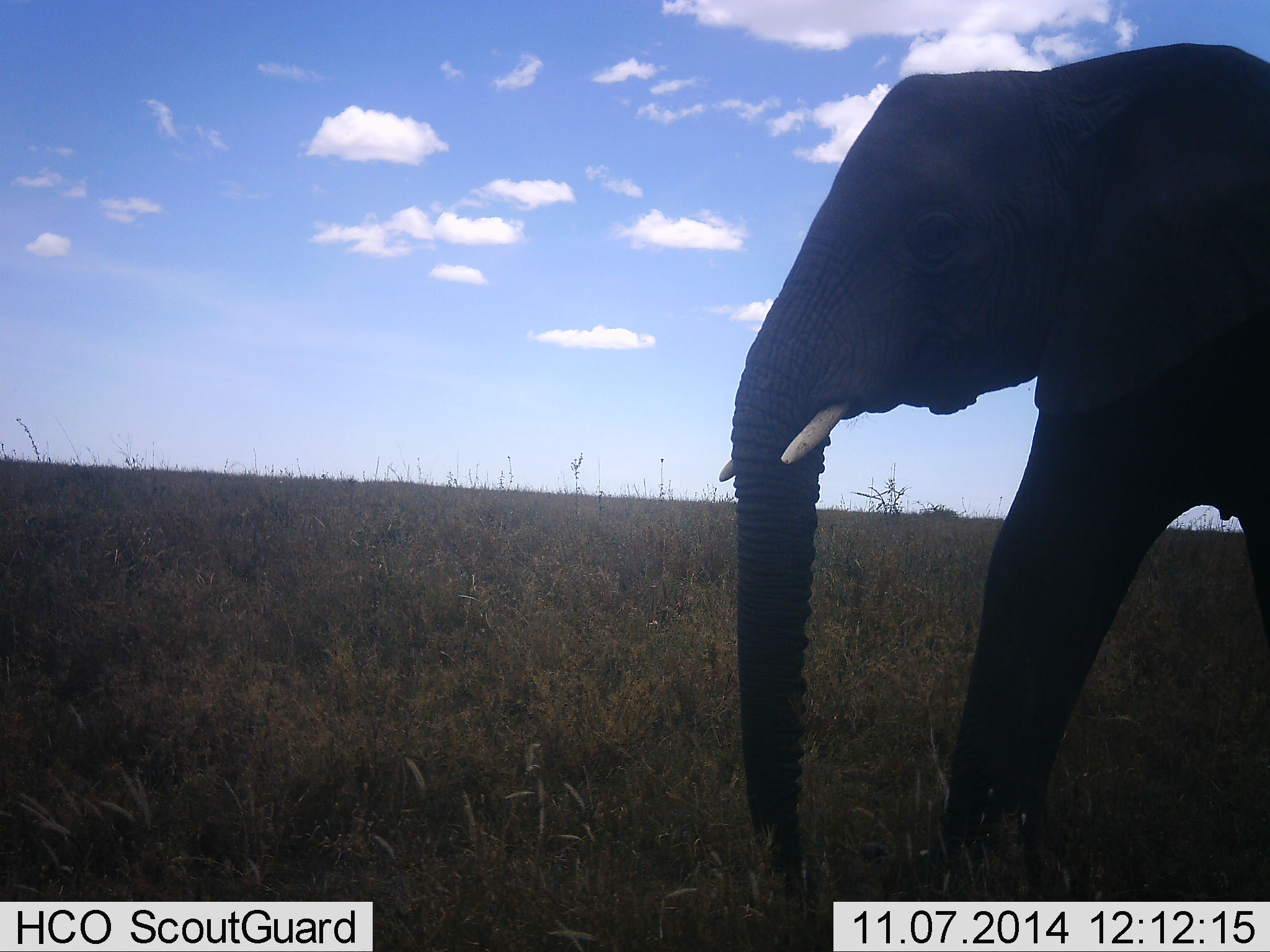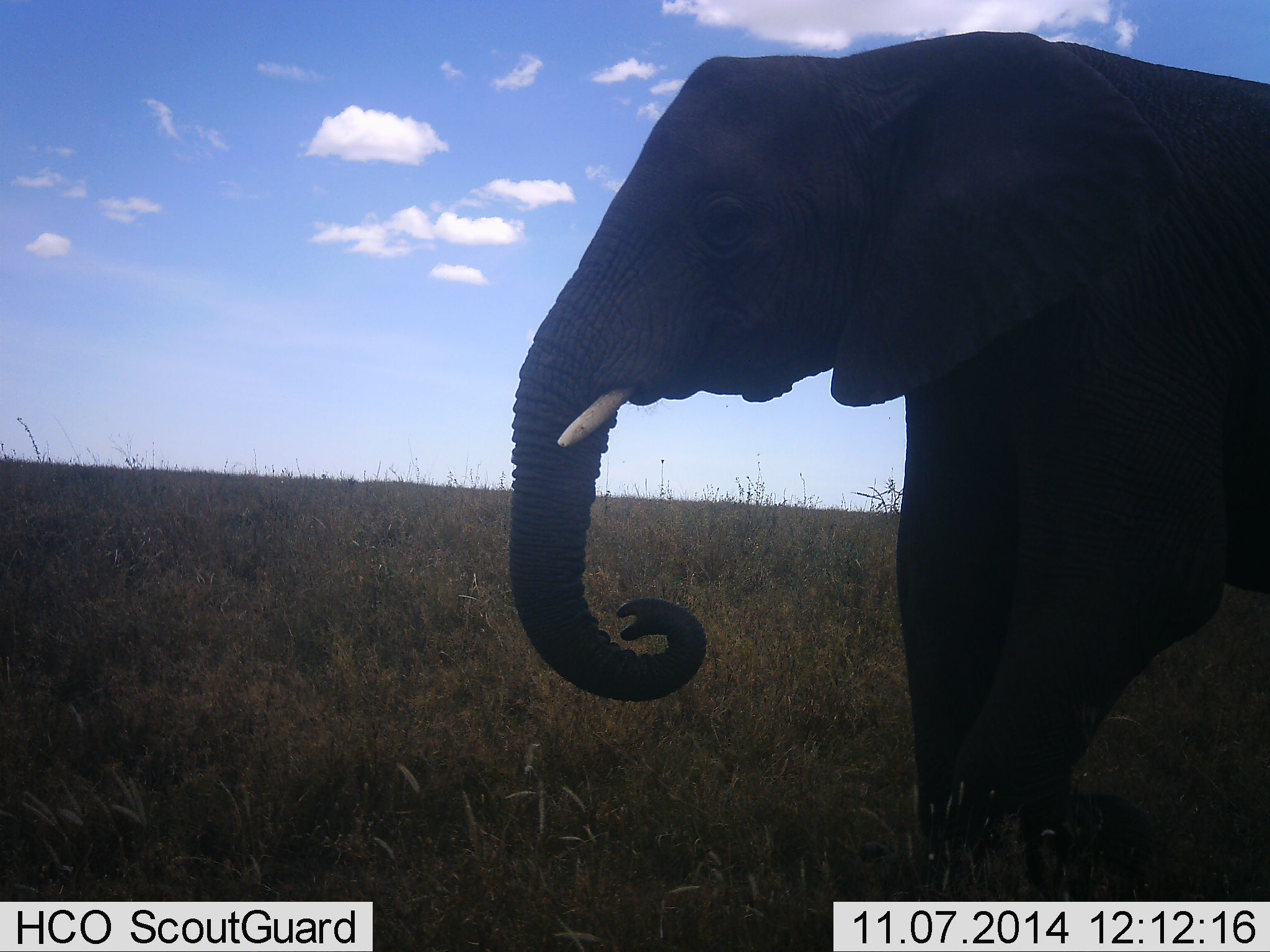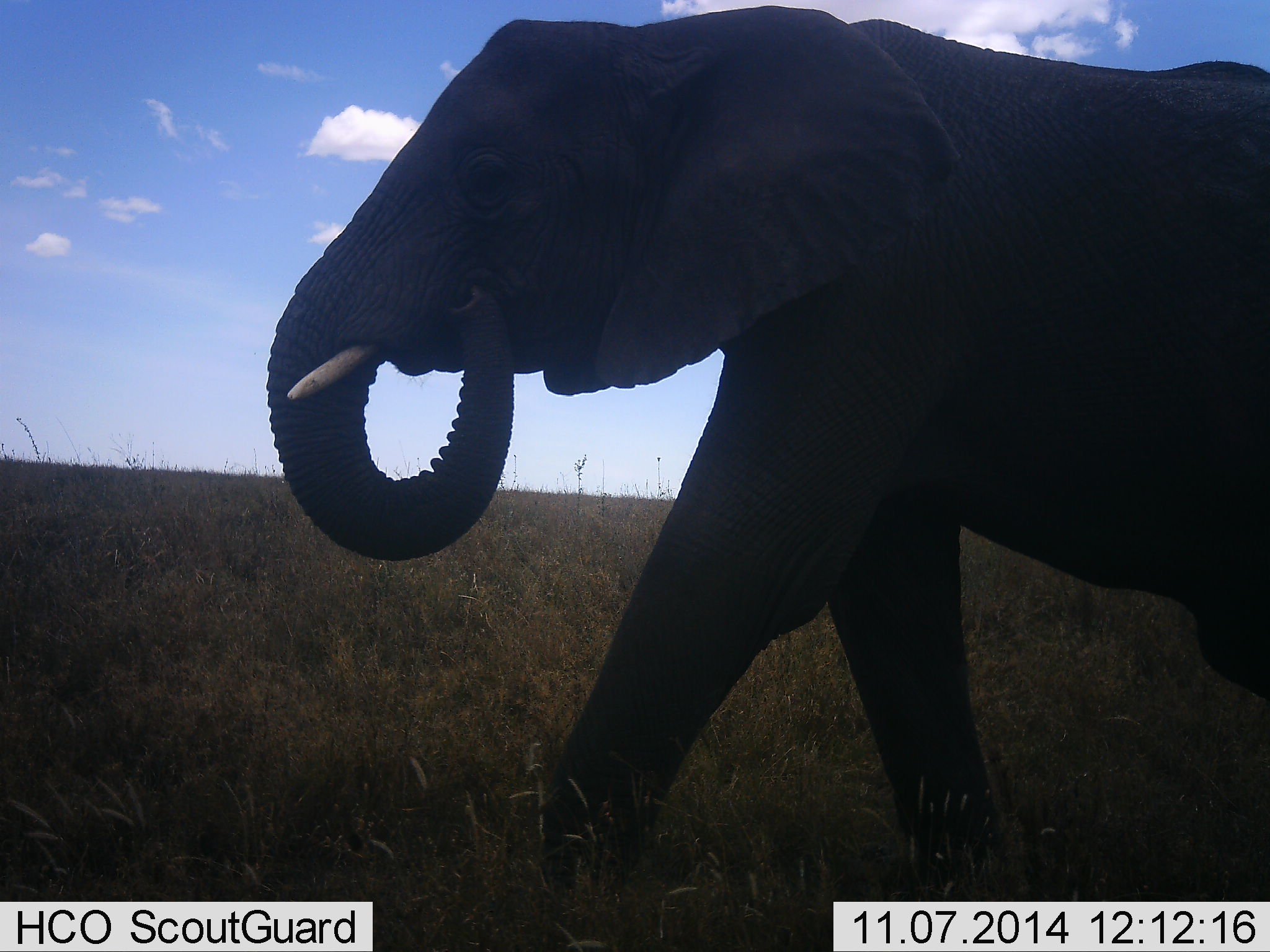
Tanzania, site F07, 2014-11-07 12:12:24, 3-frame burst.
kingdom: Animalia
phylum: Chordata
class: Mammalia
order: Proboscidea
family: Elephantidae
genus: Loxodonta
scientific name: Loxodonta africana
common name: african bush elephant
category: elephant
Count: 1.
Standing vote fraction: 50%.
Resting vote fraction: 0%.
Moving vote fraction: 60%.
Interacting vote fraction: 10%.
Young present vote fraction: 0%.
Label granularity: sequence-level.